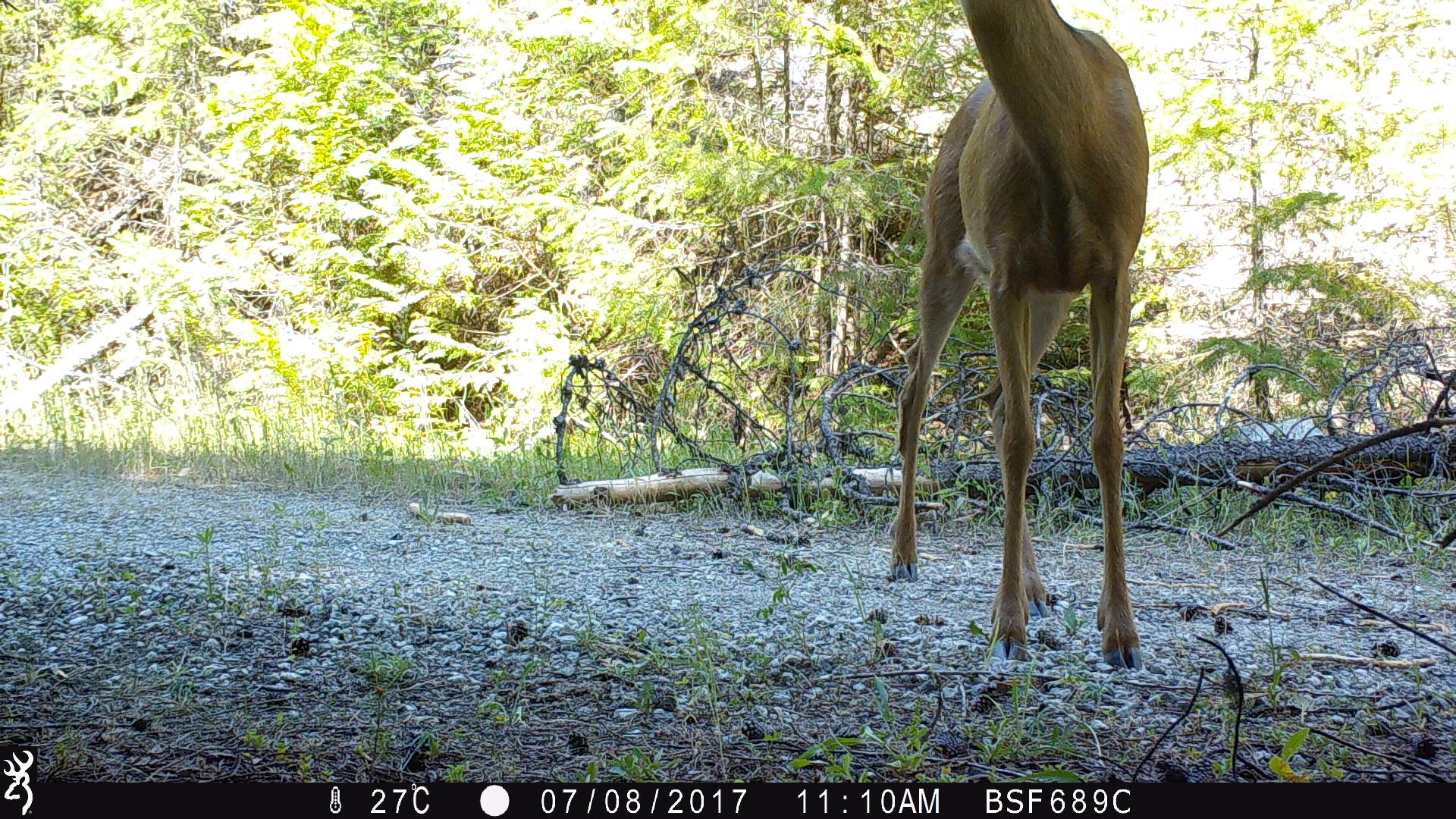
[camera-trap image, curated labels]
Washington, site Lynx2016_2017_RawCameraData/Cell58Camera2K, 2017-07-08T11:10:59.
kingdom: Animalia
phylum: Chordata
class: Mammalia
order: Artiodactyla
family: Cervidae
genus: Odocoileus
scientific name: Odocoileus hemionus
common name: mule deer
Odocoileus hemionus (mule deer). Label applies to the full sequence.